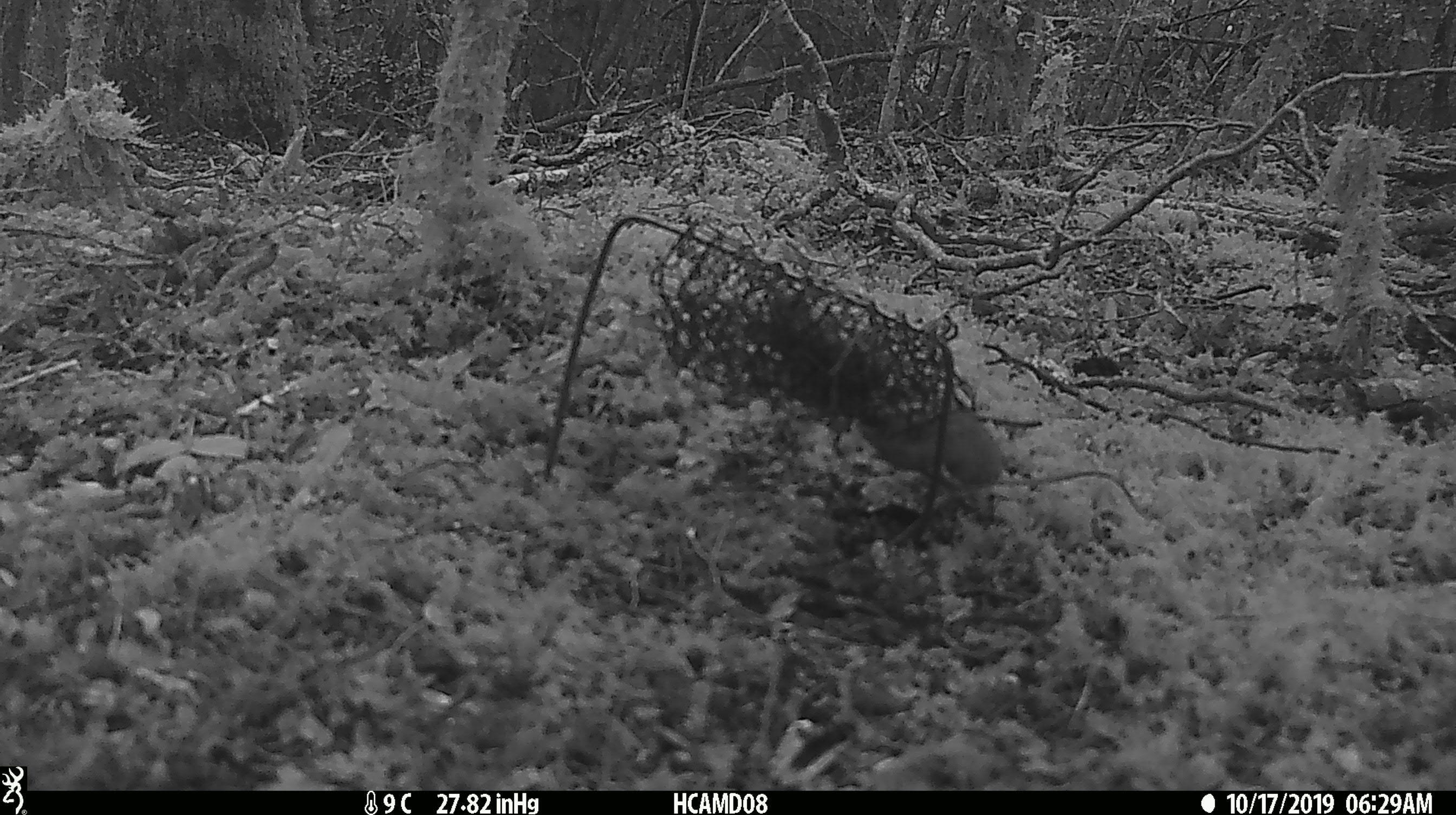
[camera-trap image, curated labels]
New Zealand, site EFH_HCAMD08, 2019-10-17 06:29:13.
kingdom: Animalia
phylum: Chordata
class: Mammalia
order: Rodentia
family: Muridae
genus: Mus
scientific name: Mus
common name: mouse